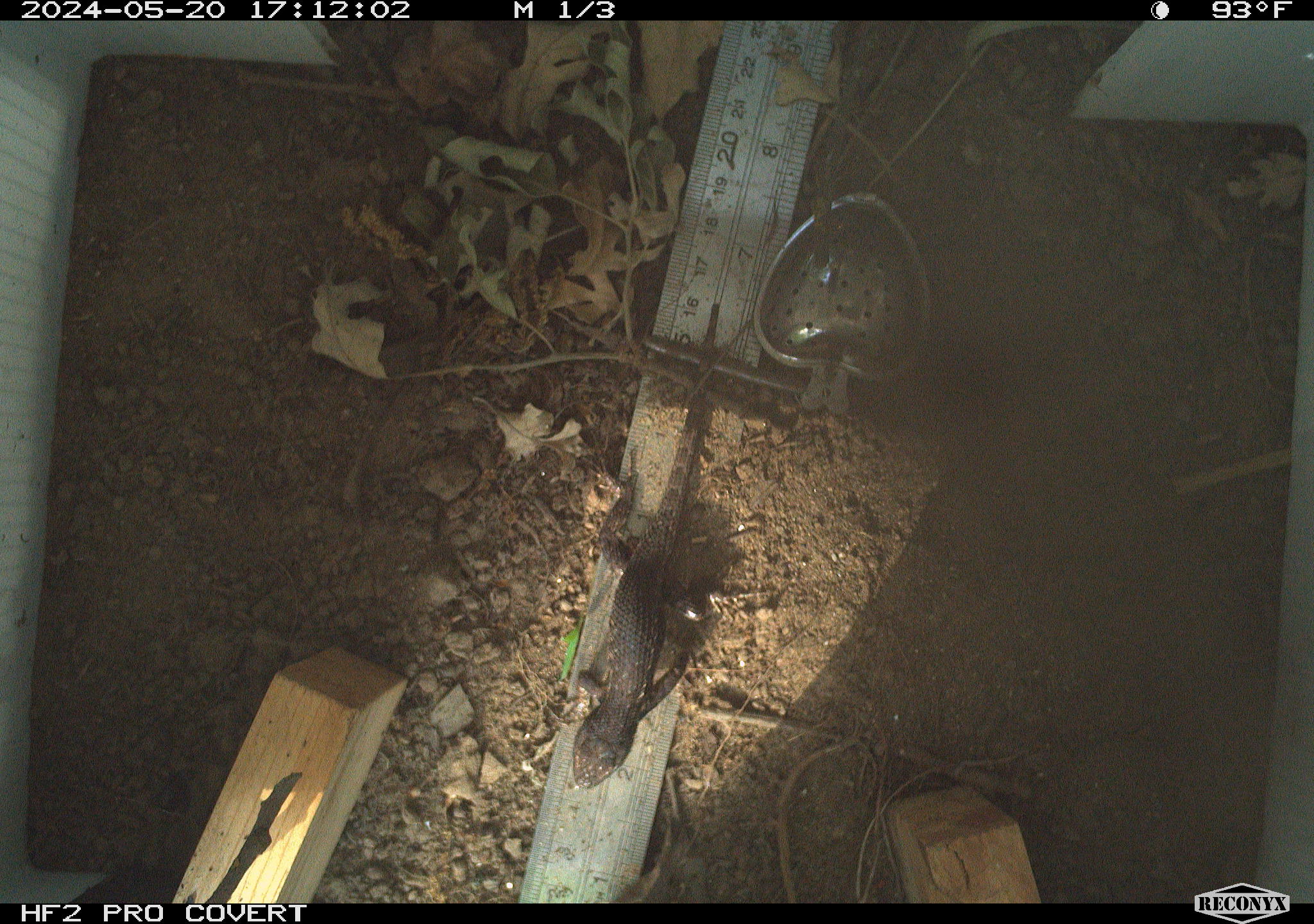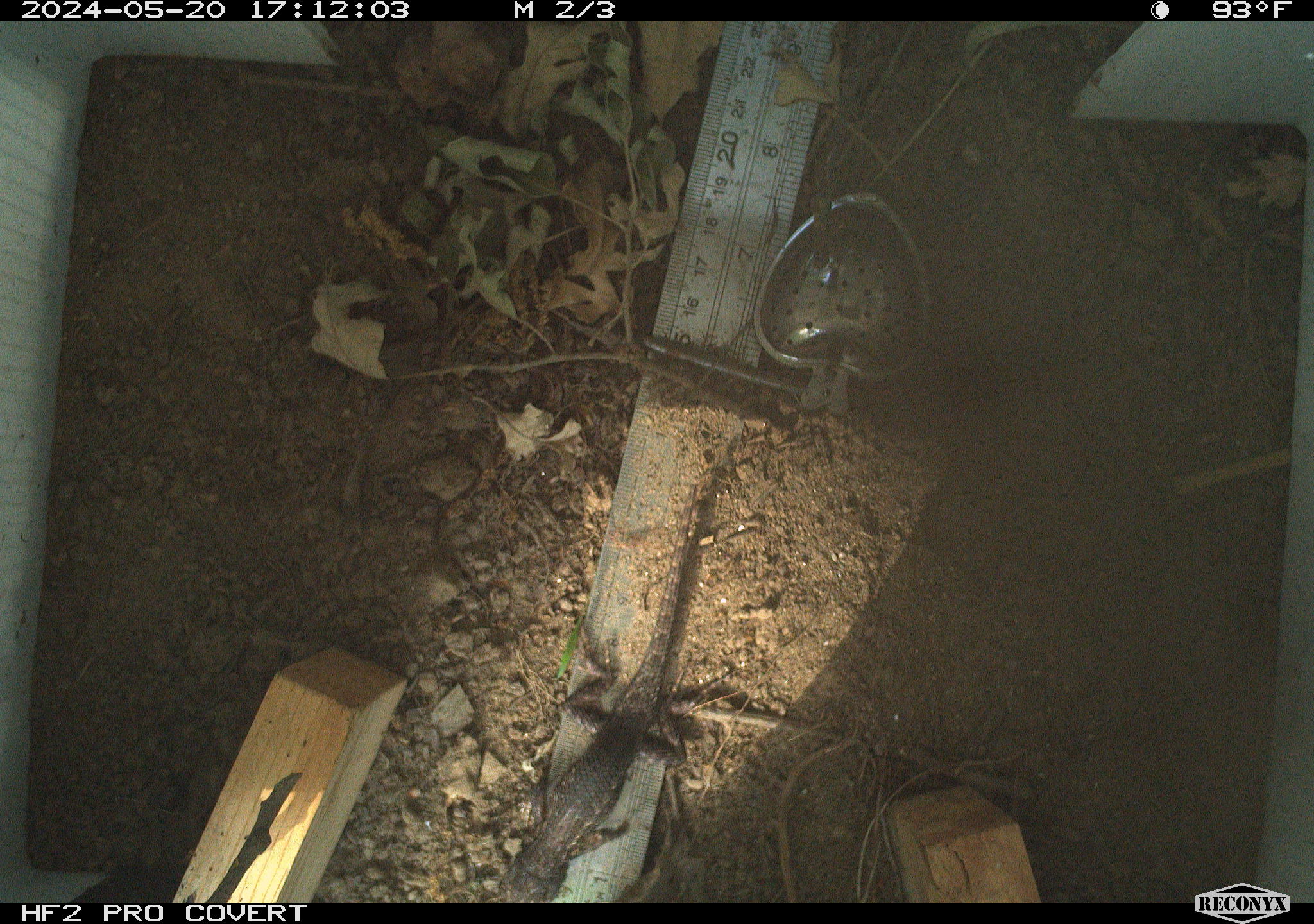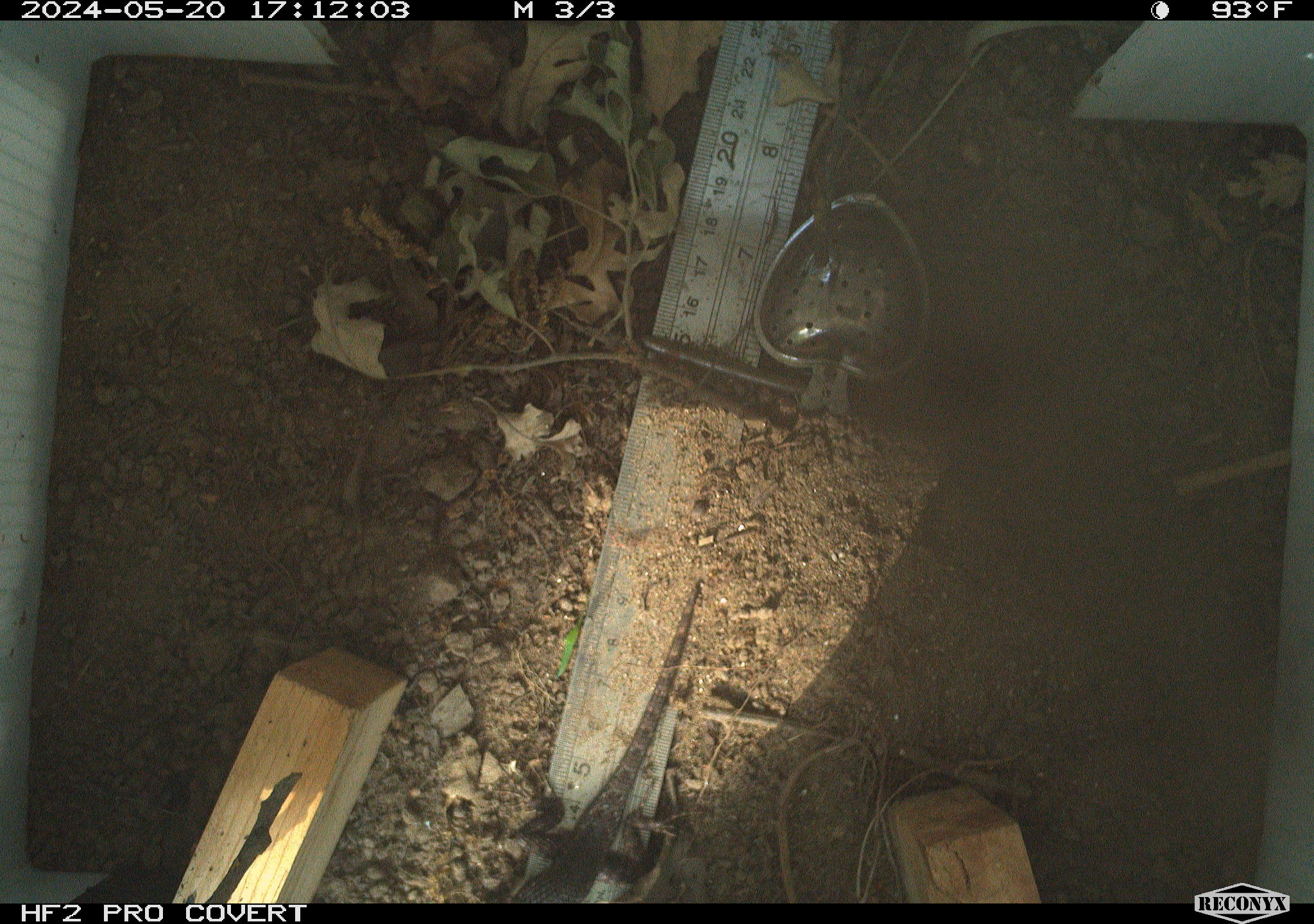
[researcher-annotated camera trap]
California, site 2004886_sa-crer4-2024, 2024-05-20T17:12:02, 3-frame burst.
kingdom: Animalia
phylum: Chordata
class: Reptilia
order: Squamata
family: Phrynosomatidae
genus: Sceloporus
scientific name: Sceloporus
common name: spiny lizards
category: sceloporus species